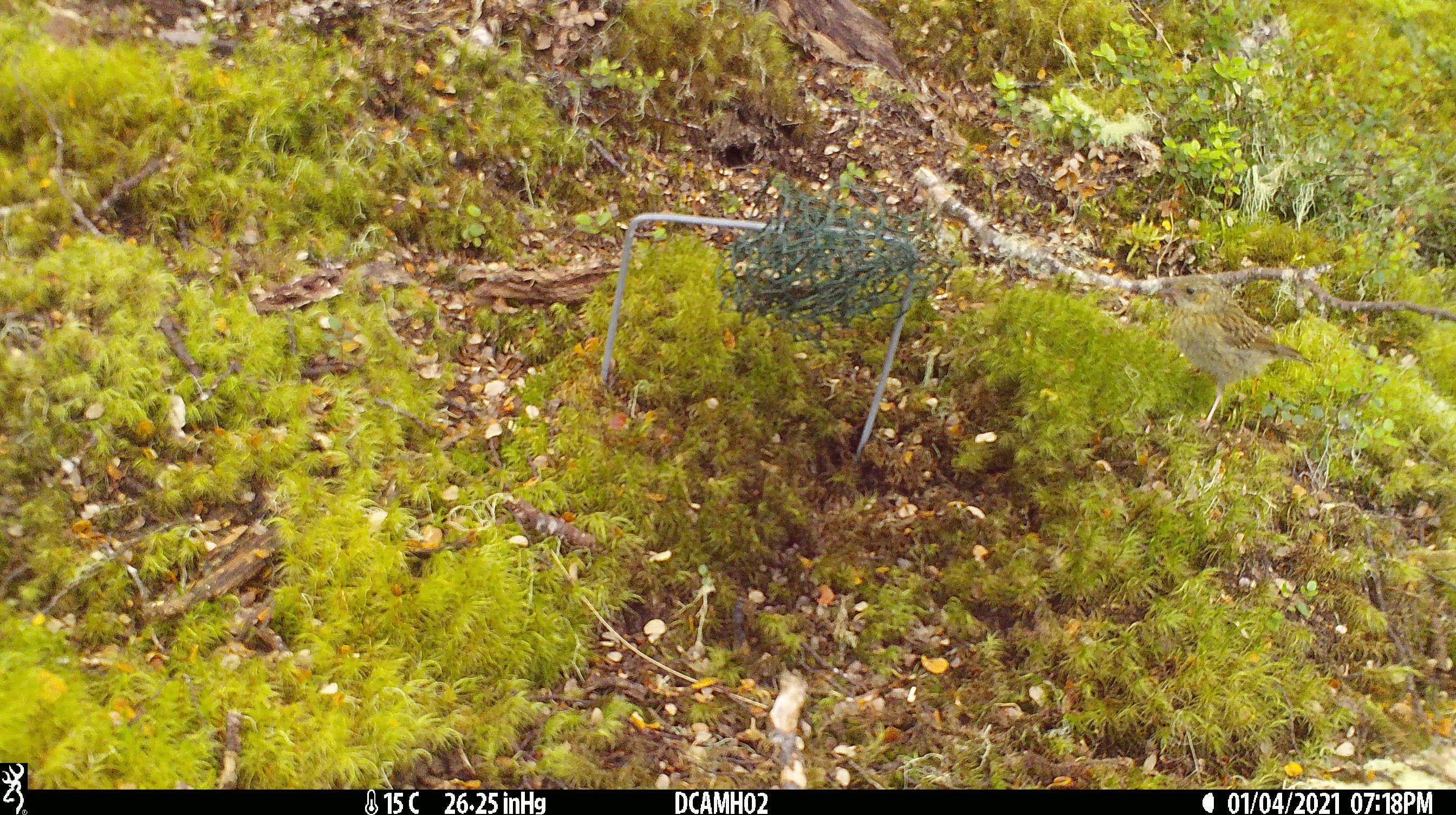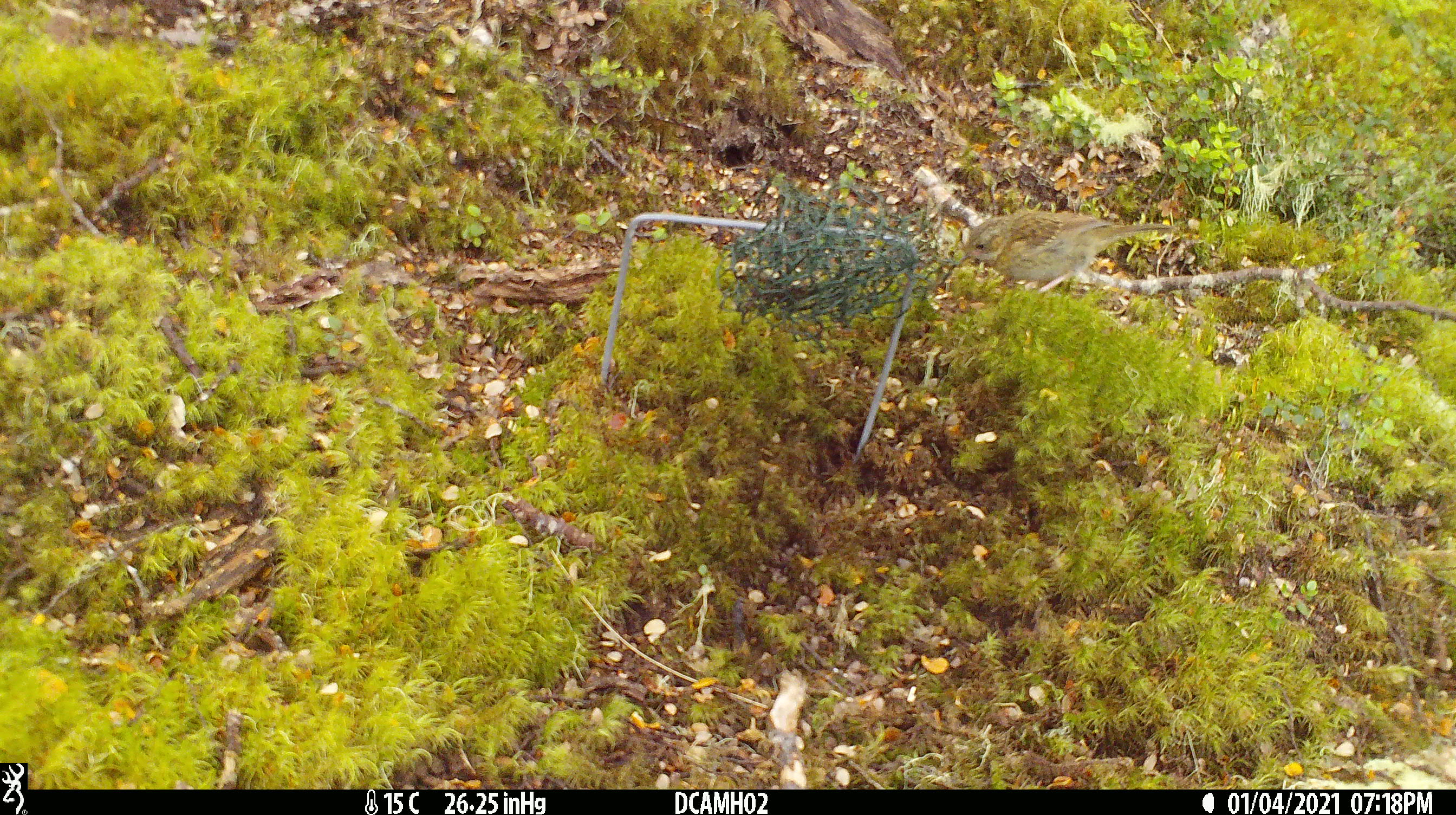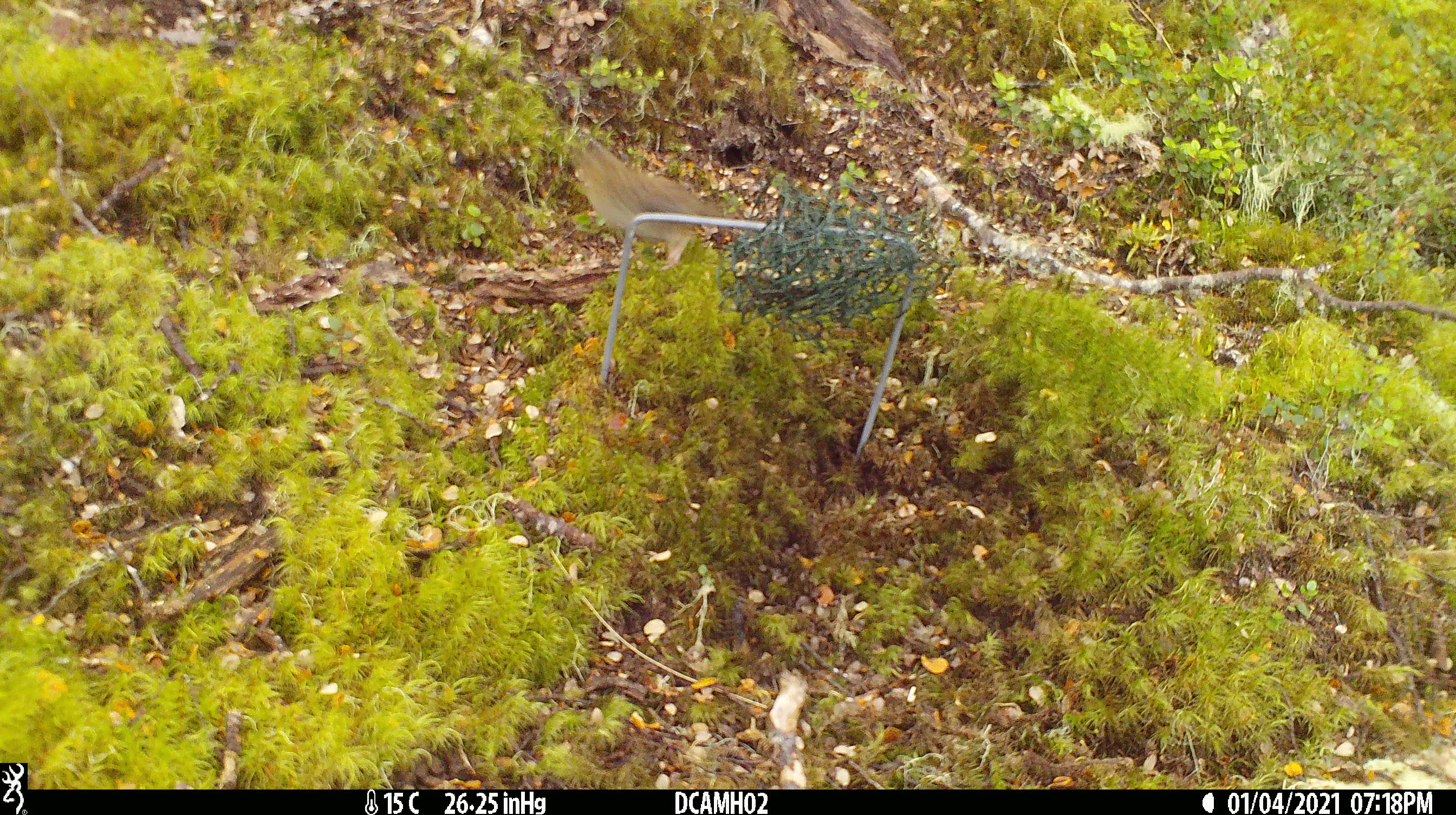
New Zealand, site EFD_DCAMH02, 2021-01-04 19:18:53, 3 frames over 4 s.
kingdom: Animalia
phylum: Chordata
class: Aves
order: Passeriformes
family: Prunellidae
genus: Prunella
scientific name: Prunella modularis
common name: dunnock